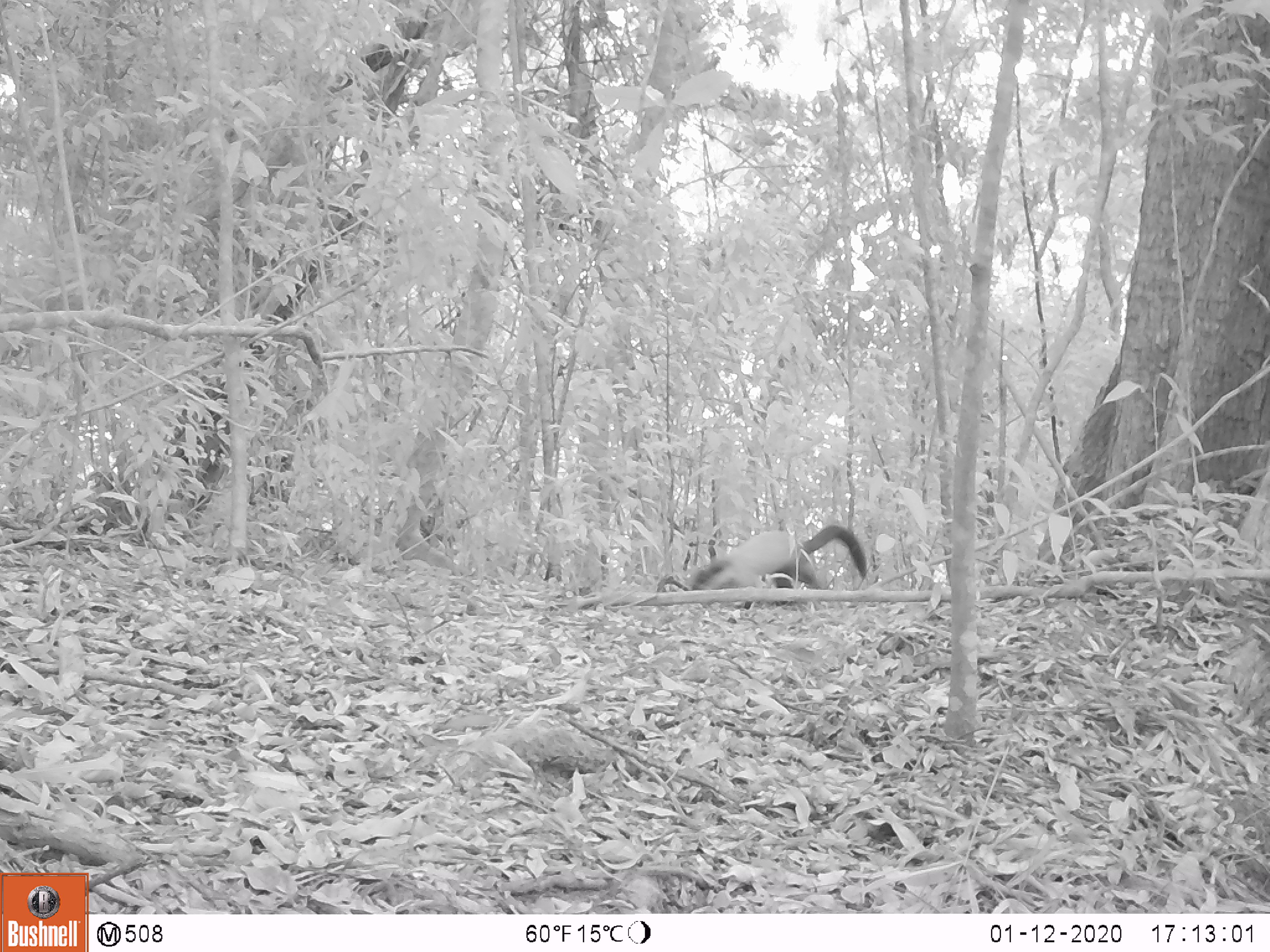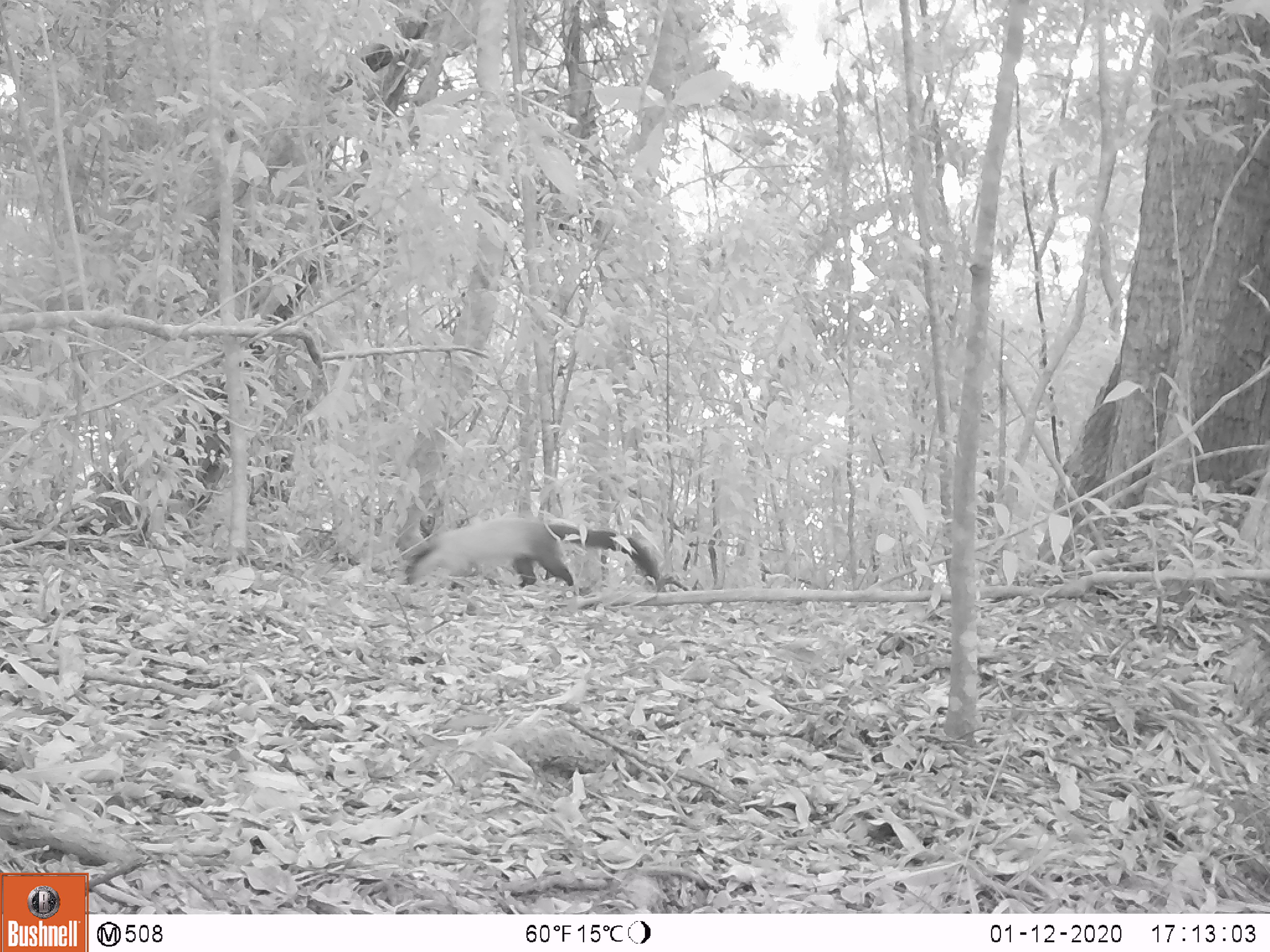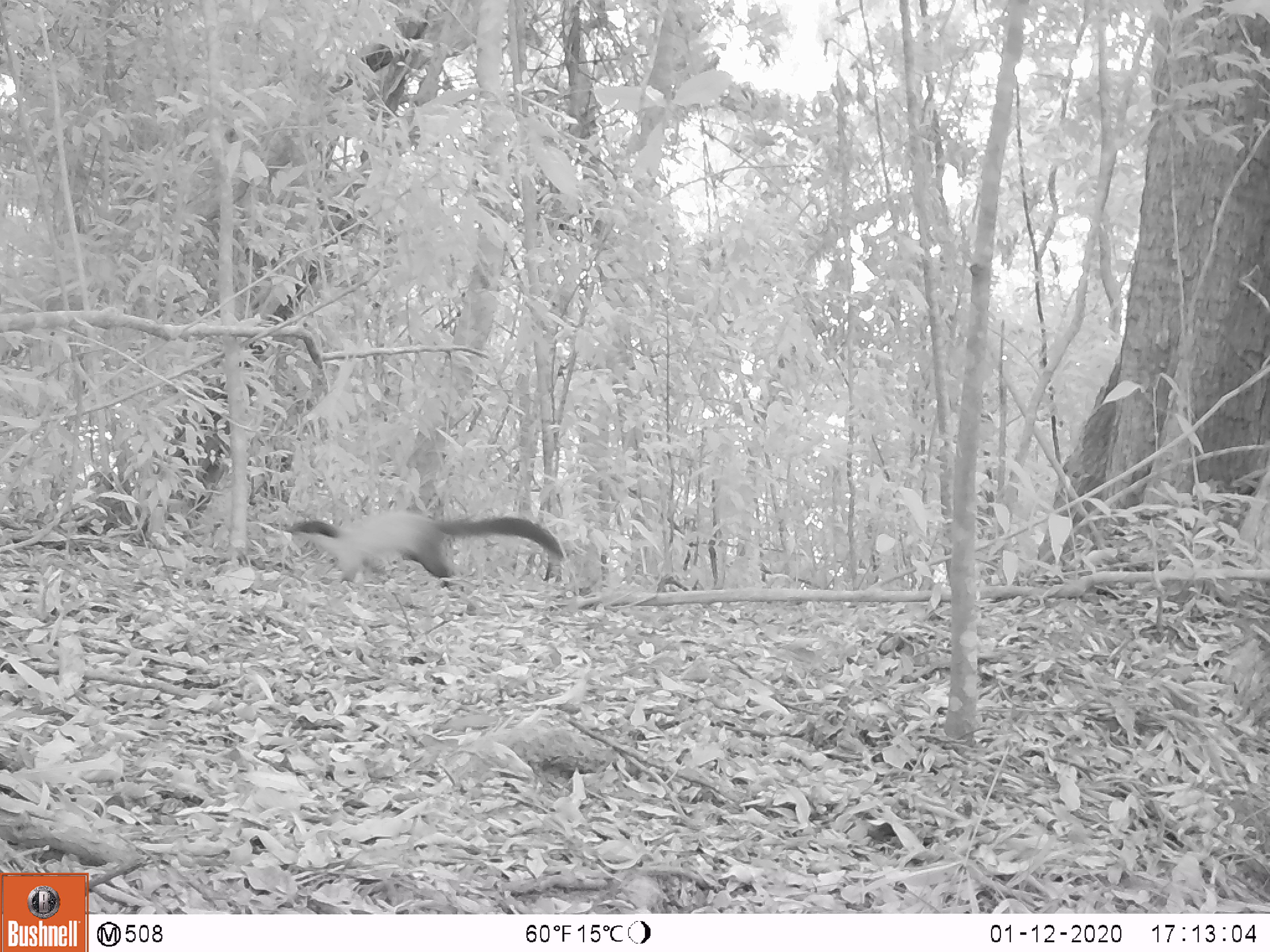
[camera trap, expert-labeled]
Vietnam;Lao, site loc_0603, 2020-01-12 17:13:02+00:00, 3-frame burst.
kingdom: Animalia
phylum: Chordata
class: Mammalia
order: Carnivora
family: Mustelidae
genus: Martes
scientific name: Martes flavigula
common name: yellow-throated marten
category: yellow throated marten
Yellow throated marten (yellow-throated marten) (Martes flavigula). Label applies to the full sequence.